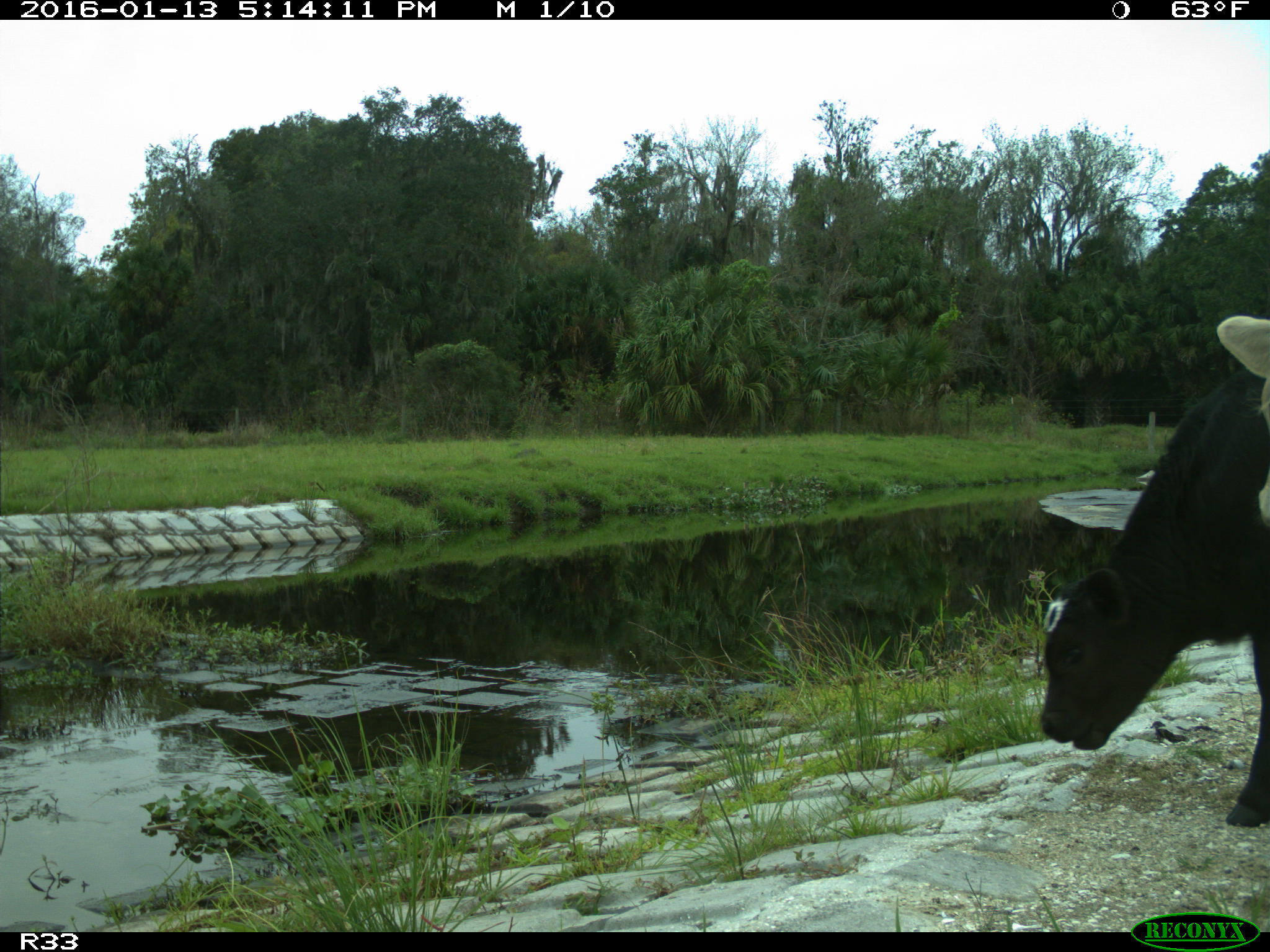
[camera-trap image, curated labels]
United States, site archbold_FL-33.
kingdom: Animalia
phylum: Chordata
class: Mammalia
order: Artiodactyla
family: Bovidae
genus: Bos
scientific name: Bos taurus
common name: domestic cow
Bos taurus (domestic cow).